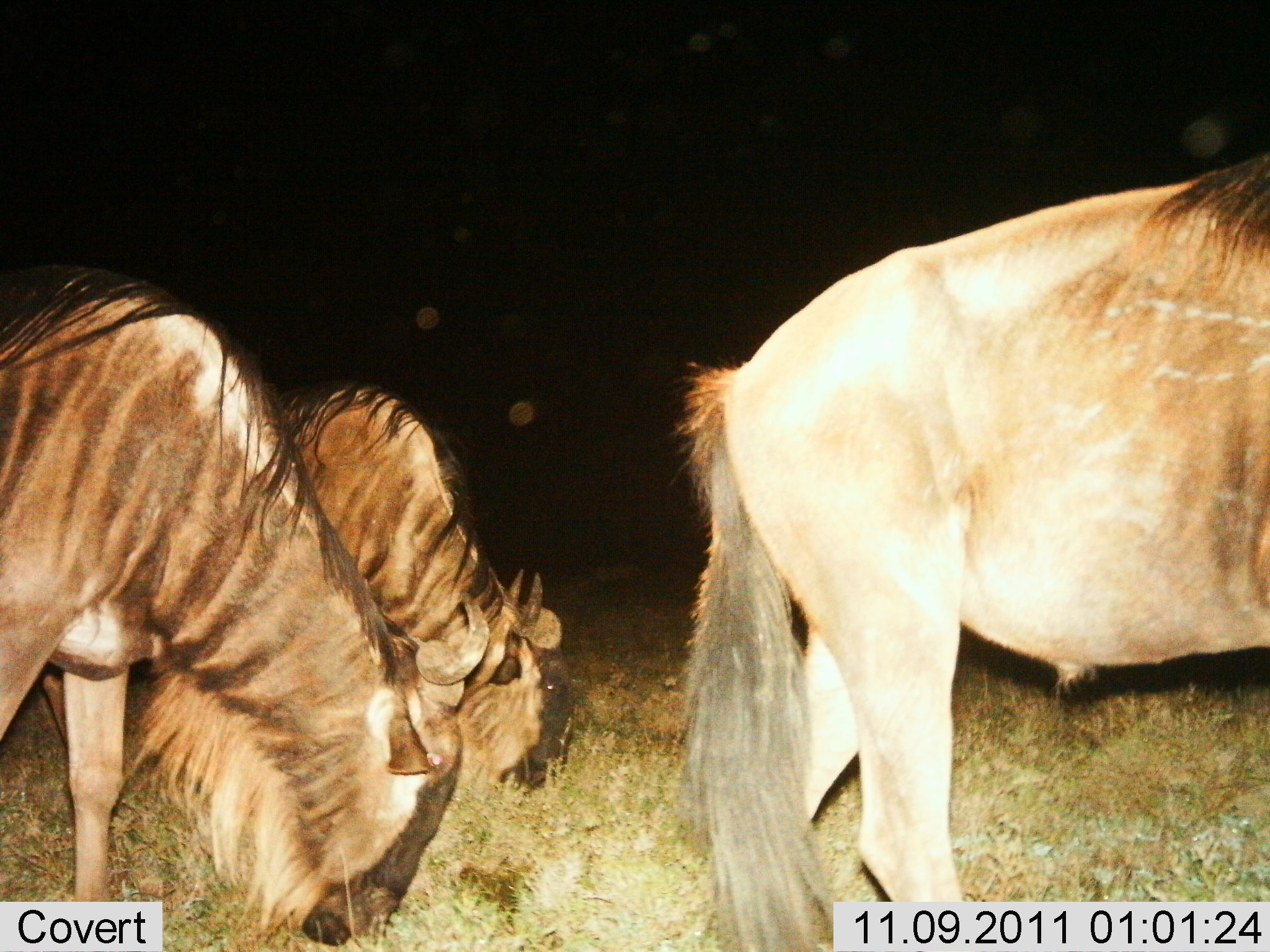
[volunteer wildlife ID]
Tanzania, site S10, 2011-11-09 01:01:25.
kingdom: Animalia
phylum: Chordata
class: Mammalia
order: Artiodactyla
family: Bovidae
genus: Connochaetes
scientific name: Connochaetes taurinus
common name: blue wildebeest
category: wildebeest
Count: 3.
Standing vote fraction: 36%.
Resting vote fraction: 0%.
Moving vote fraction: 9%.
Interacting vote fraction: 0%.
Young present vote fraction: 0%.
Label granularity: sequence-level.